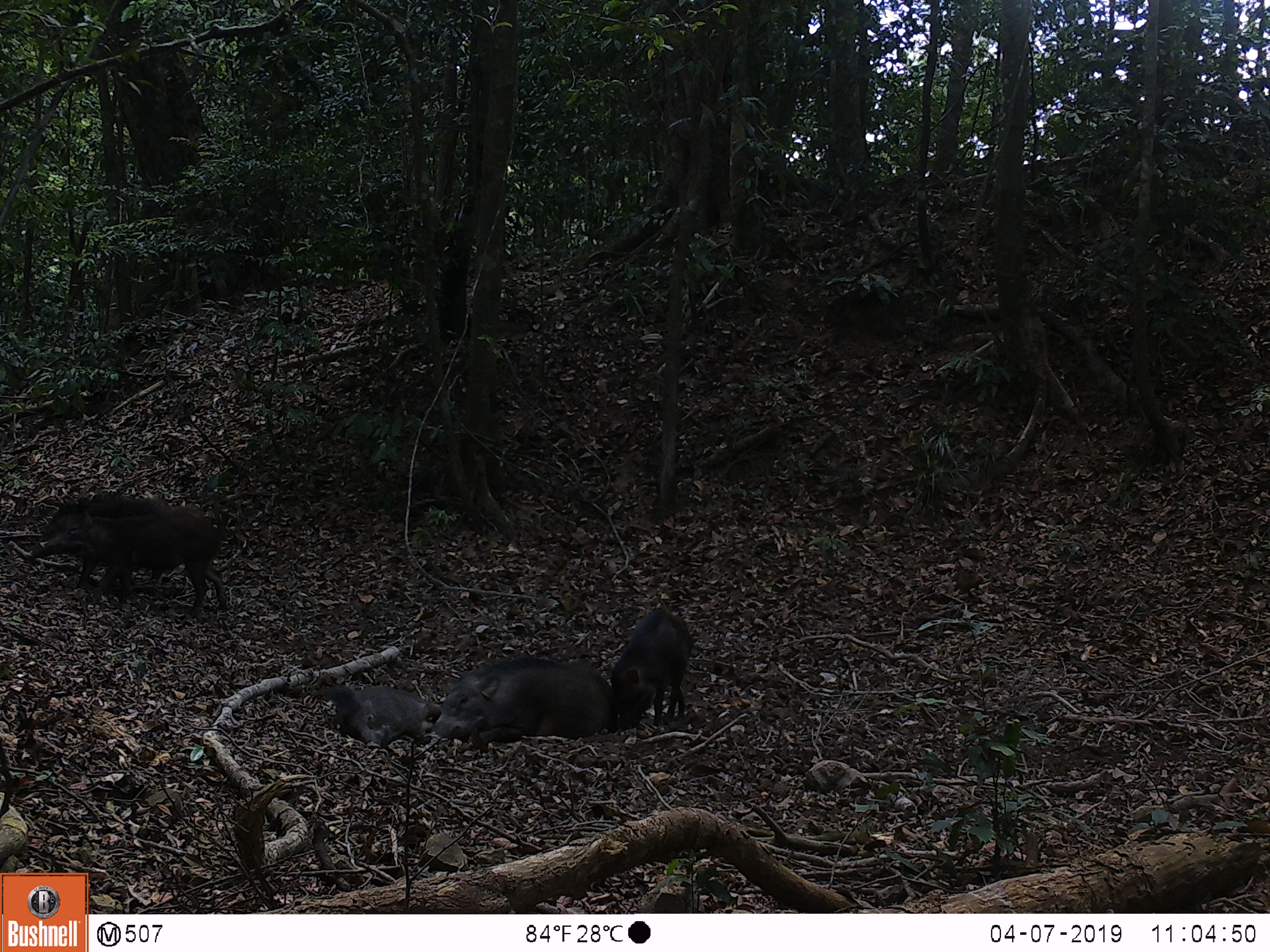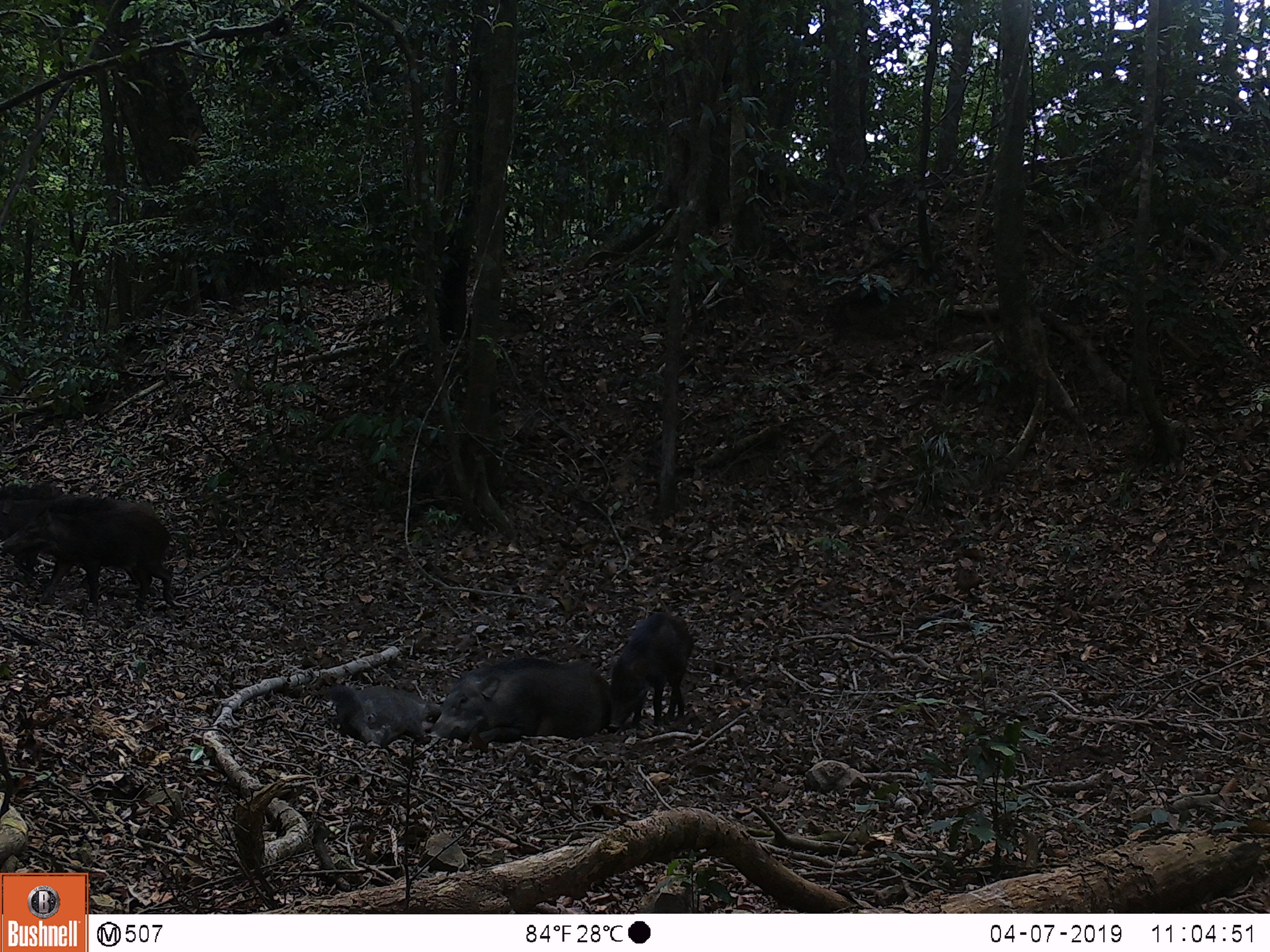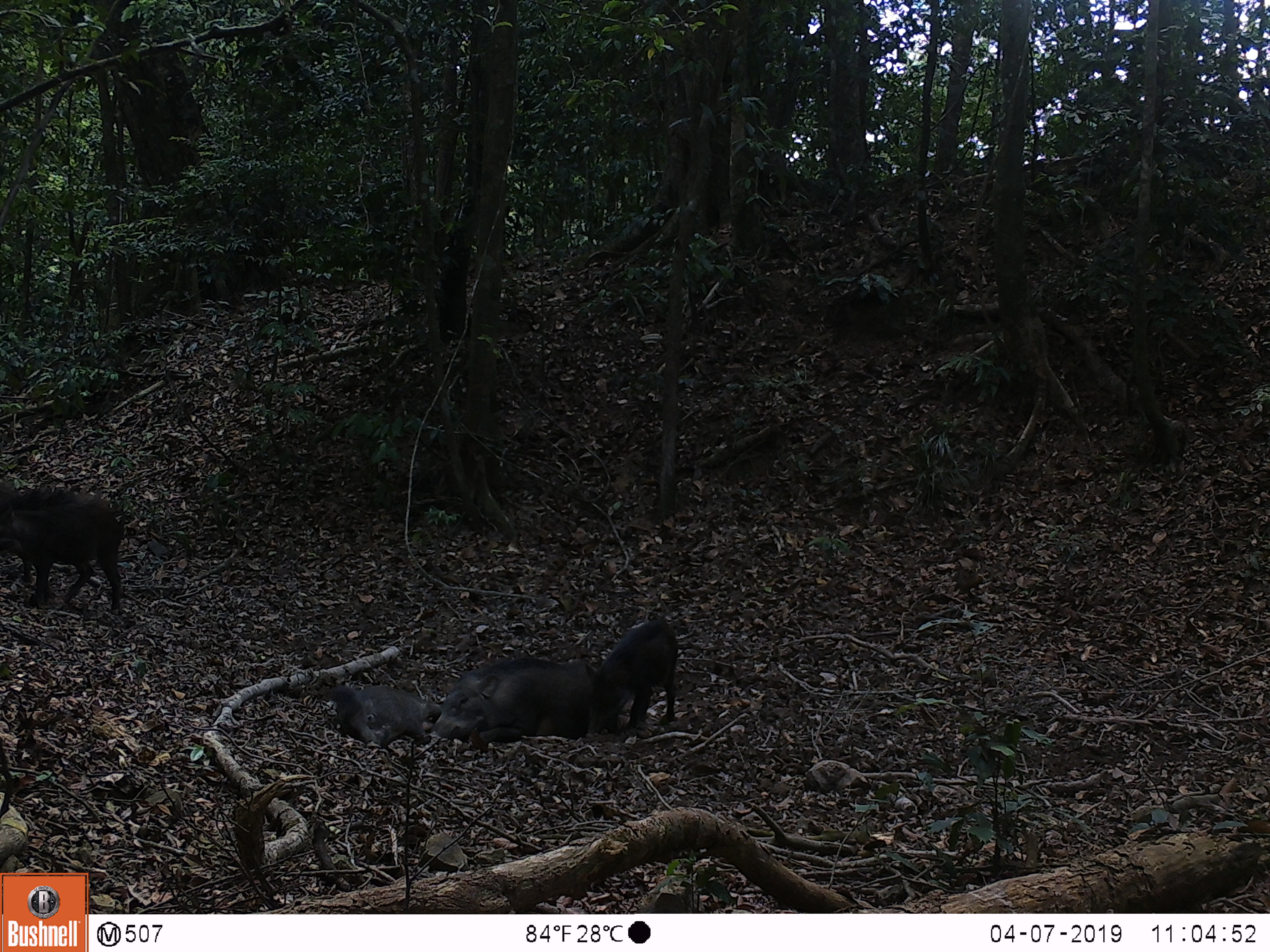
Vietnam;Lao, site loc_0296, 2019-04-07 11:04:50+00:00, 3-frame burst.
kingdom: Animalia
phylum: Chordata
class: Mammalia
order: Artiodactyla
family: Suidae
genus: Sus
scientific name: Sus scrofa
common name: eurasian wild pig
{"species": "eurasian wild pig (Sus scrofa)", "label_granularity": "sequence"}